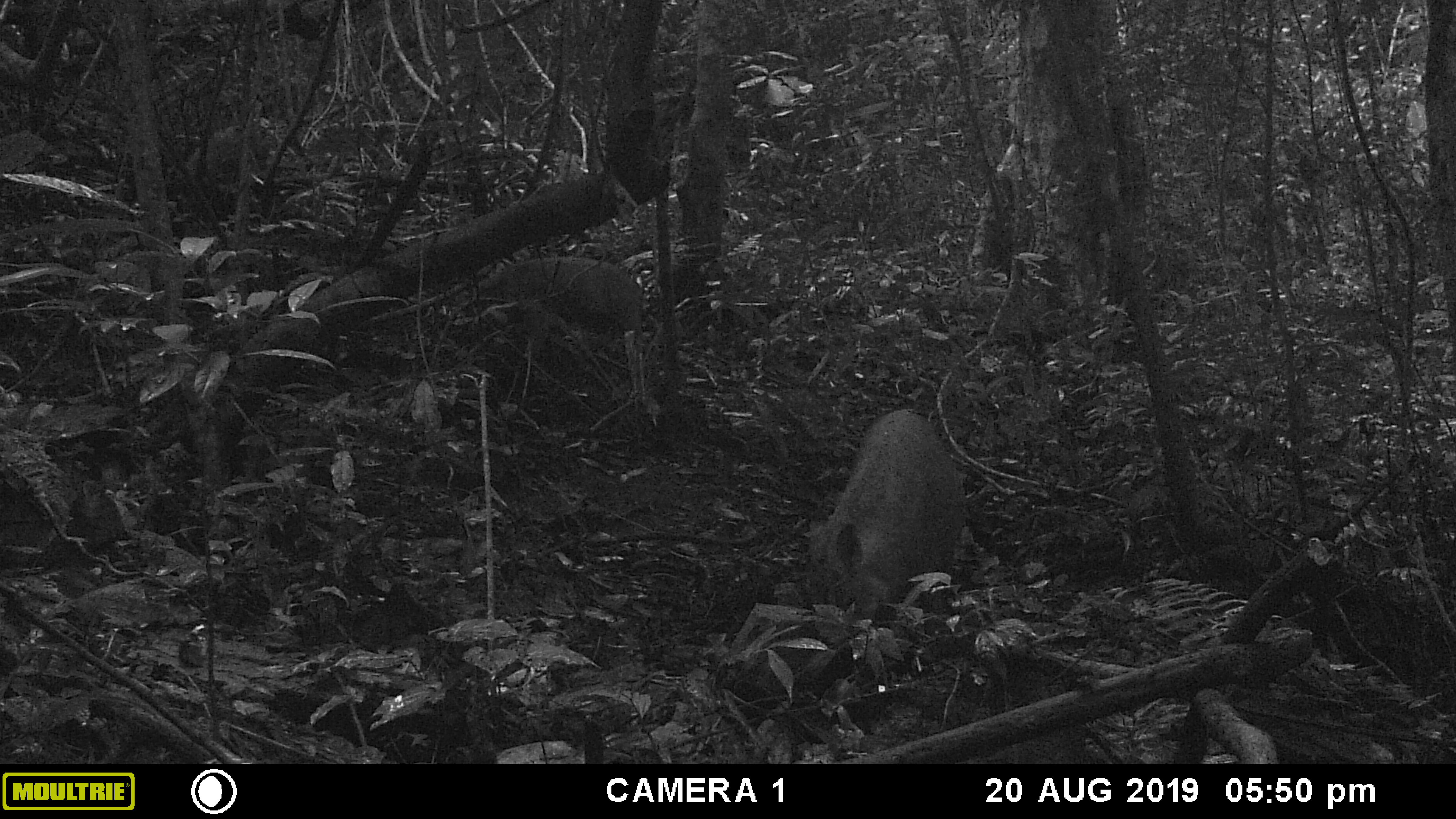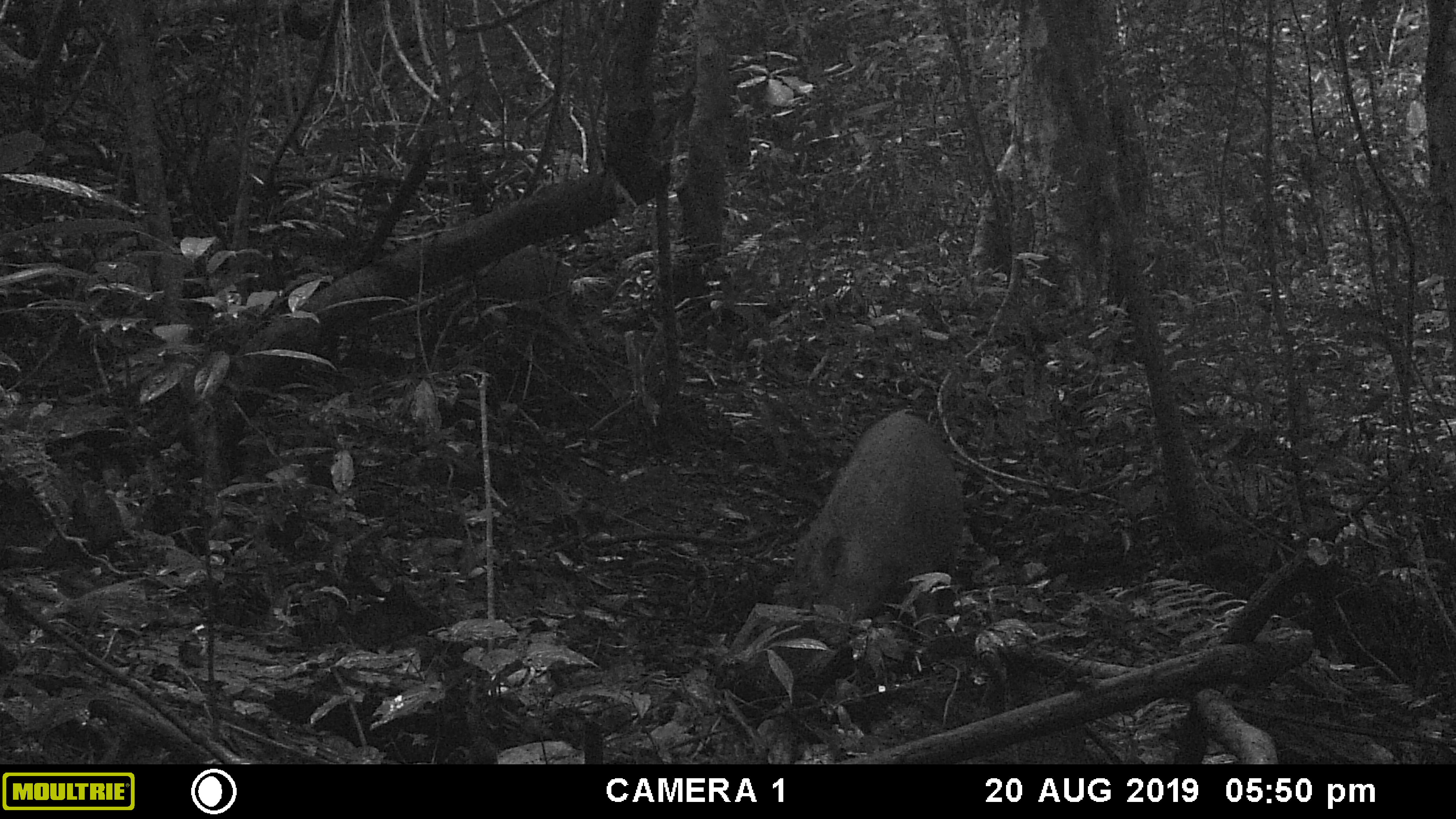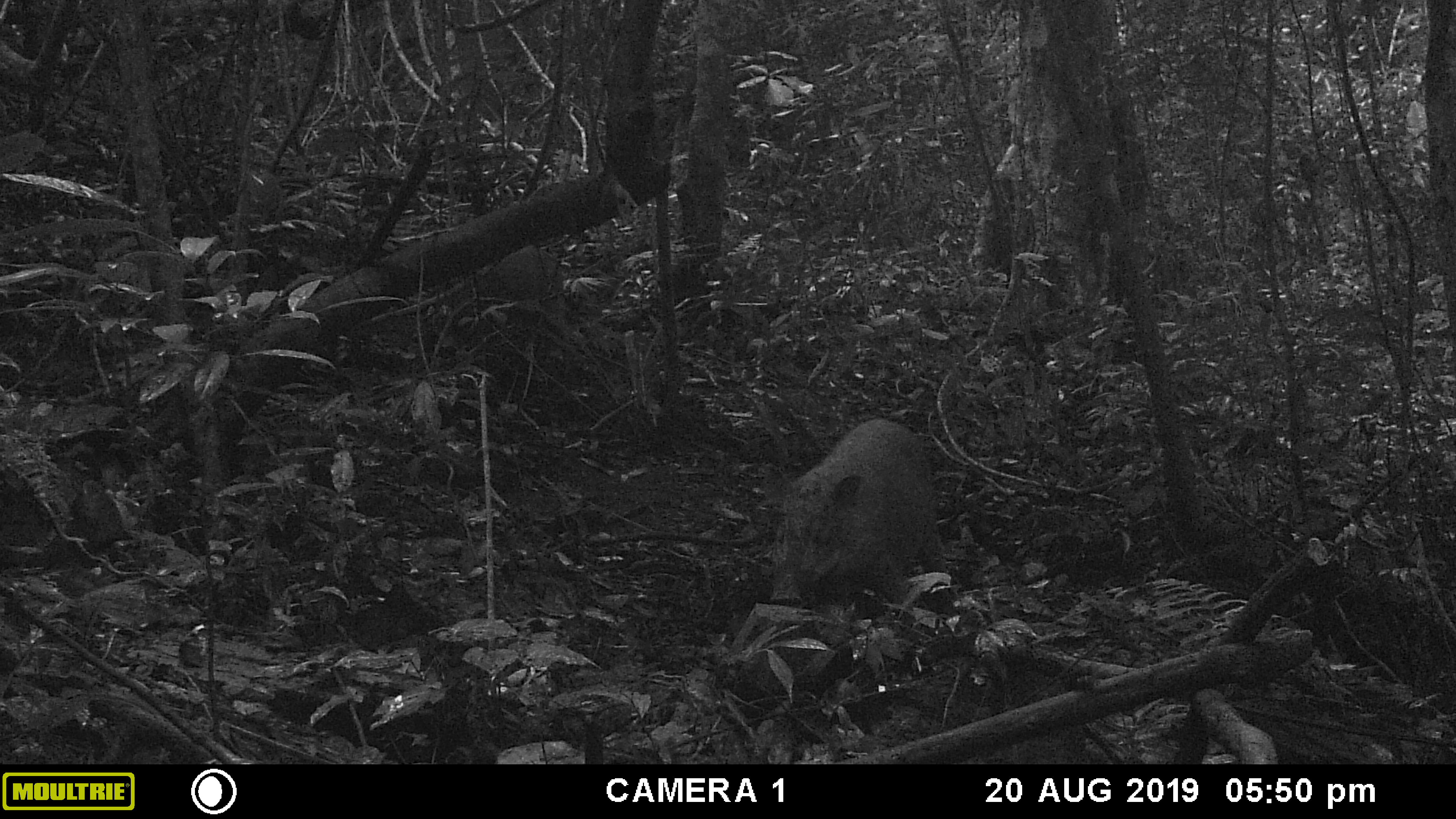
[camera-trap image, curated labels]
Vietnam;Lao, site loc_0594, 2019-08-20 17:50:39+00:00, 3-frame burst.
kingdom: Animalia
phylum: Chordata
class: Mammalia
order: Artiodactyla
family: Suidae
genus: Sus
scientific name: Sus scrofa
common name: eurasian wild pig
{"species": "eurasian wild pig (Sus scrofa)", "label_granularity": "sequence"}